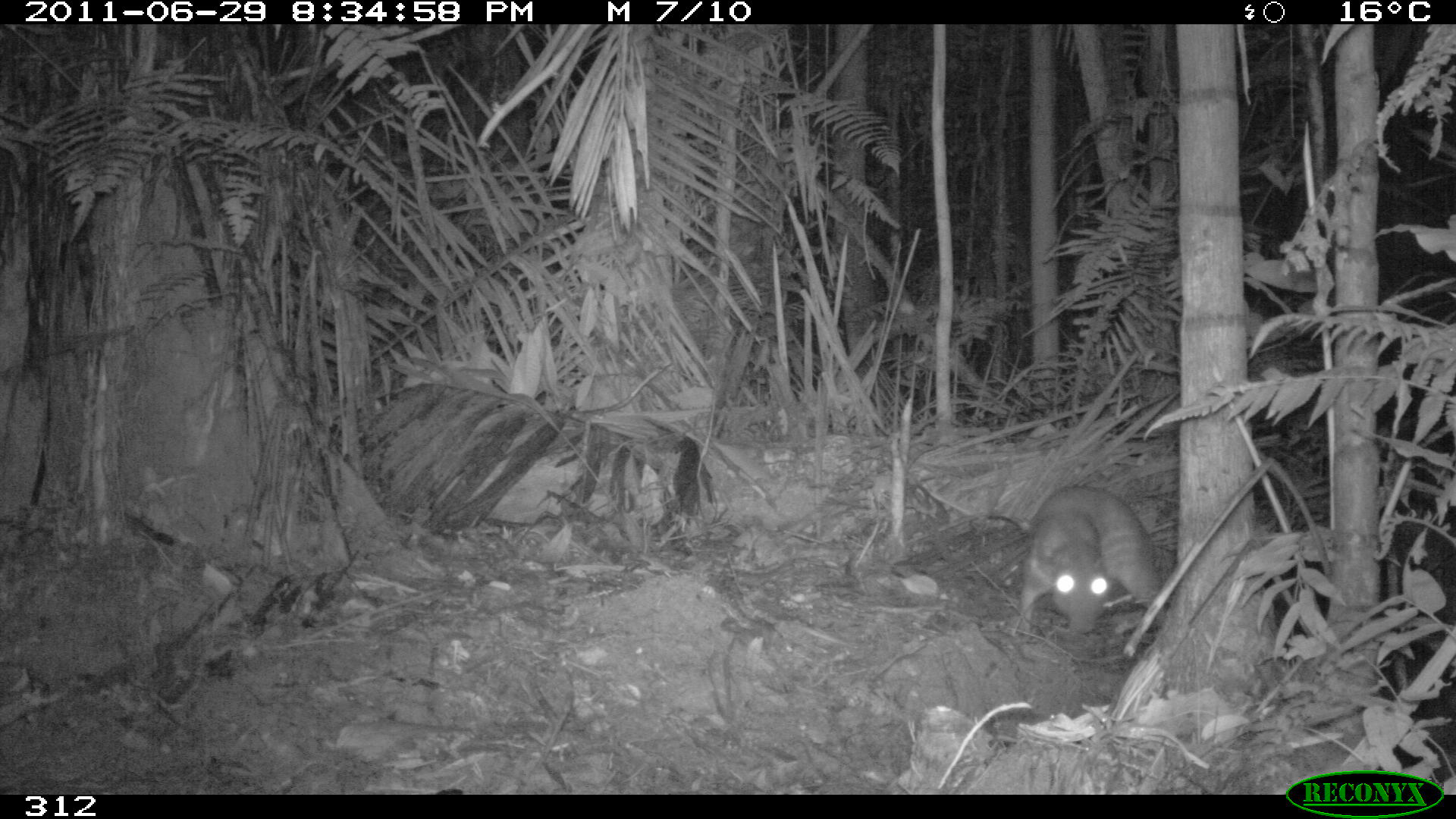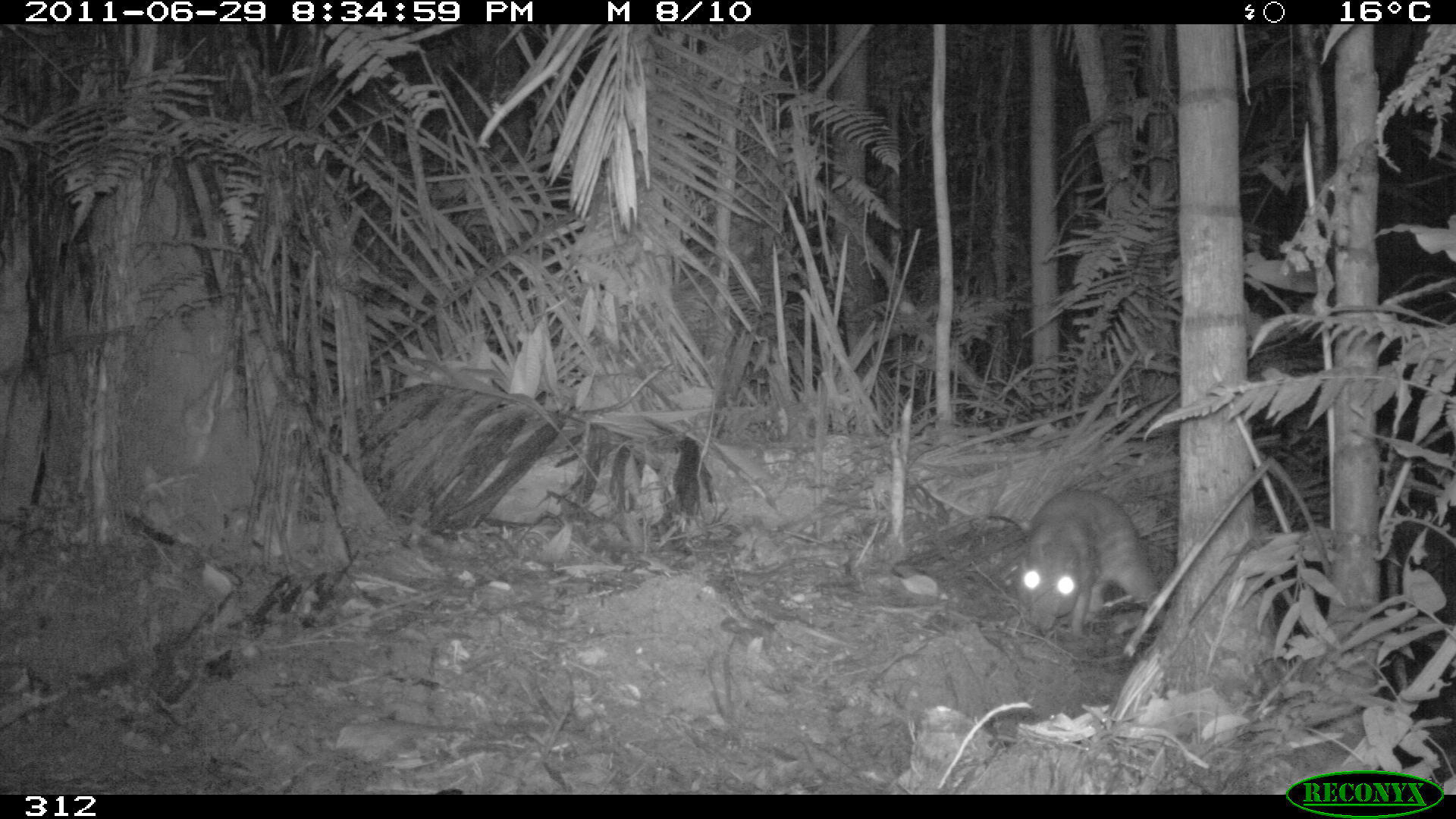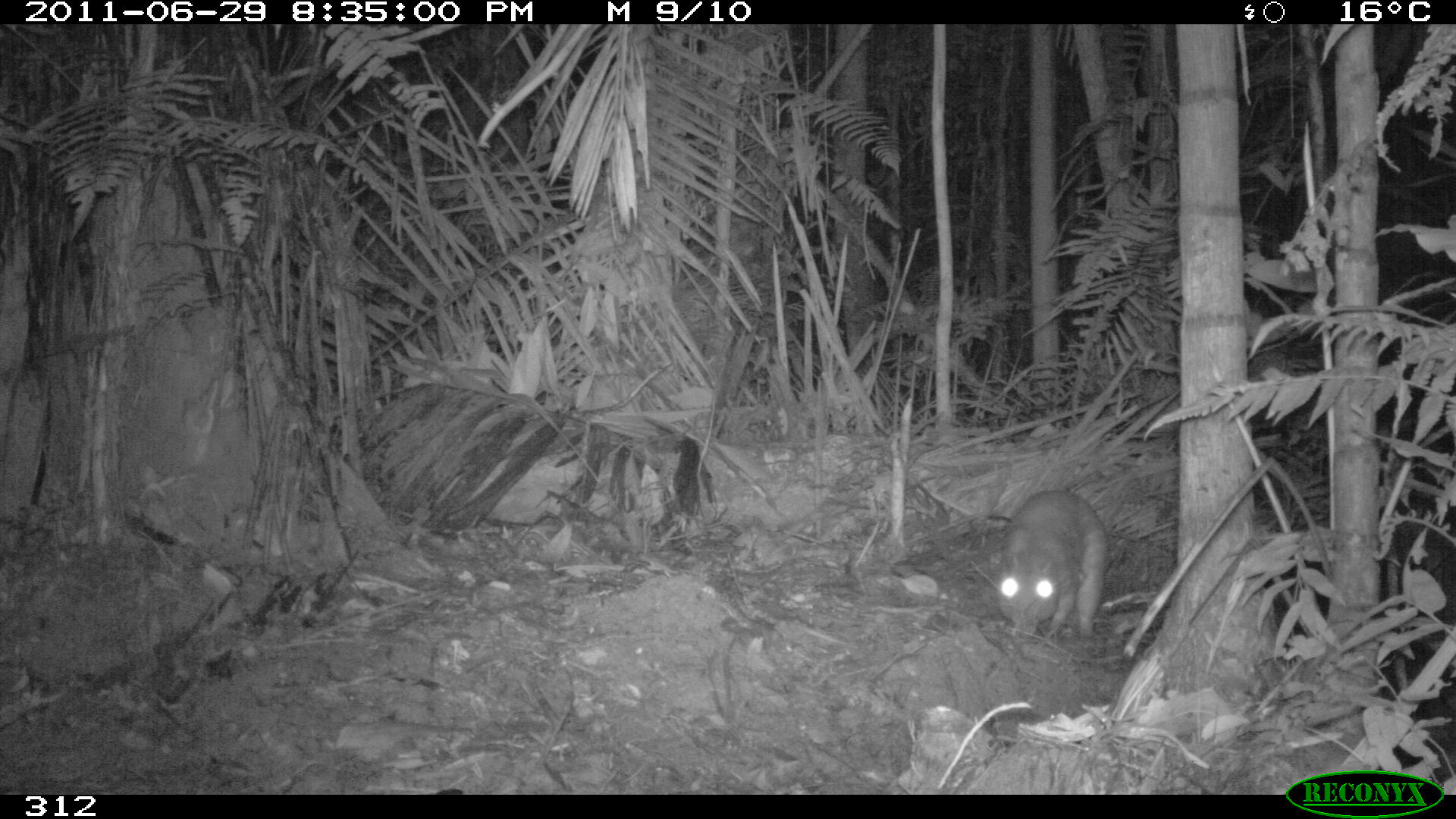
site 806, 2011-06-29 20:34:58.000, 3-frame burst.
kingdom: Animalia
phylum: Chordata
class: Mammalia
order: Rodentia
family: Cuniculidae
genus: Cuniculus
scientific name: Cuniculus paca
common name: spotted paca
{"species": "Cuniculus paca (spotted paca)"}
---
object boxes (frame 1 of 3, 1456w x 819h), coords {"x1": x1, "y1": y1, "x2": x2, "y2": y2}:
cuniculus paca: {"x1": 1014, "y1": 486, "x2": 1166, "y2": 640}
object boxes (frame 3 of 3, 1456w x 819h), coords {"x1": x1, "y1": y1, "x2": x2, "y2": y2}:
cuniculus paca: {"x1": 995, "y1": 486, "x2": 1107, "y2": 639}